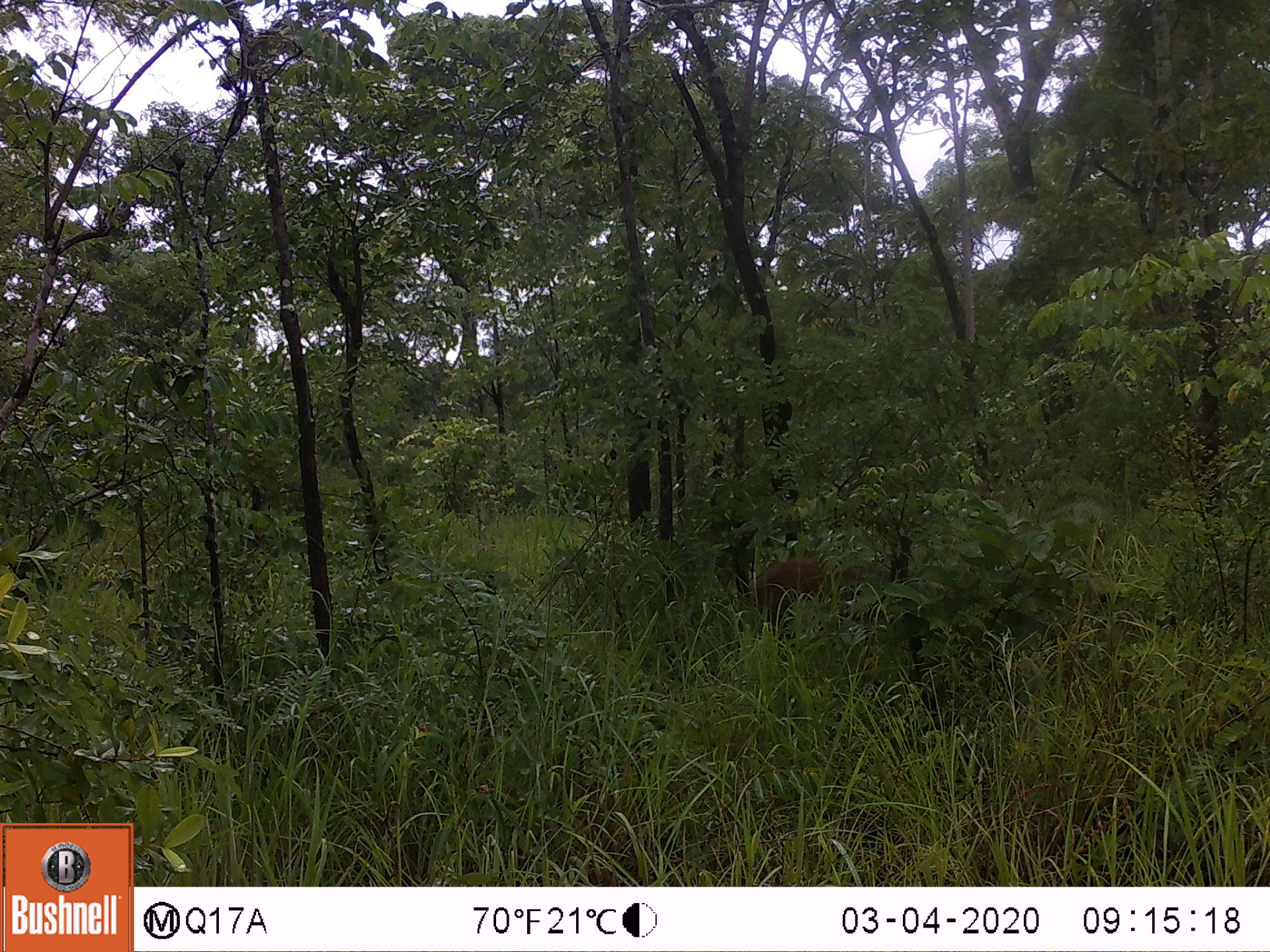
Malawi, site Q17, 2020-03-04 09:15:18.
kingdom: Animalia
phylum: Chordata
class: Mammalia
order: Artiodactyla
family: Suidae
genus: Potamochoerus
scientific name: Potamochoerus larvatus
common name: bushpig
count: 1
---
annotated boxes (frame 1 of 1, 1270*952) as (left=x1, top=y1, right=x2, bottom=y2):
bushpig: (left=737, top=561, right=884, bottom=630)